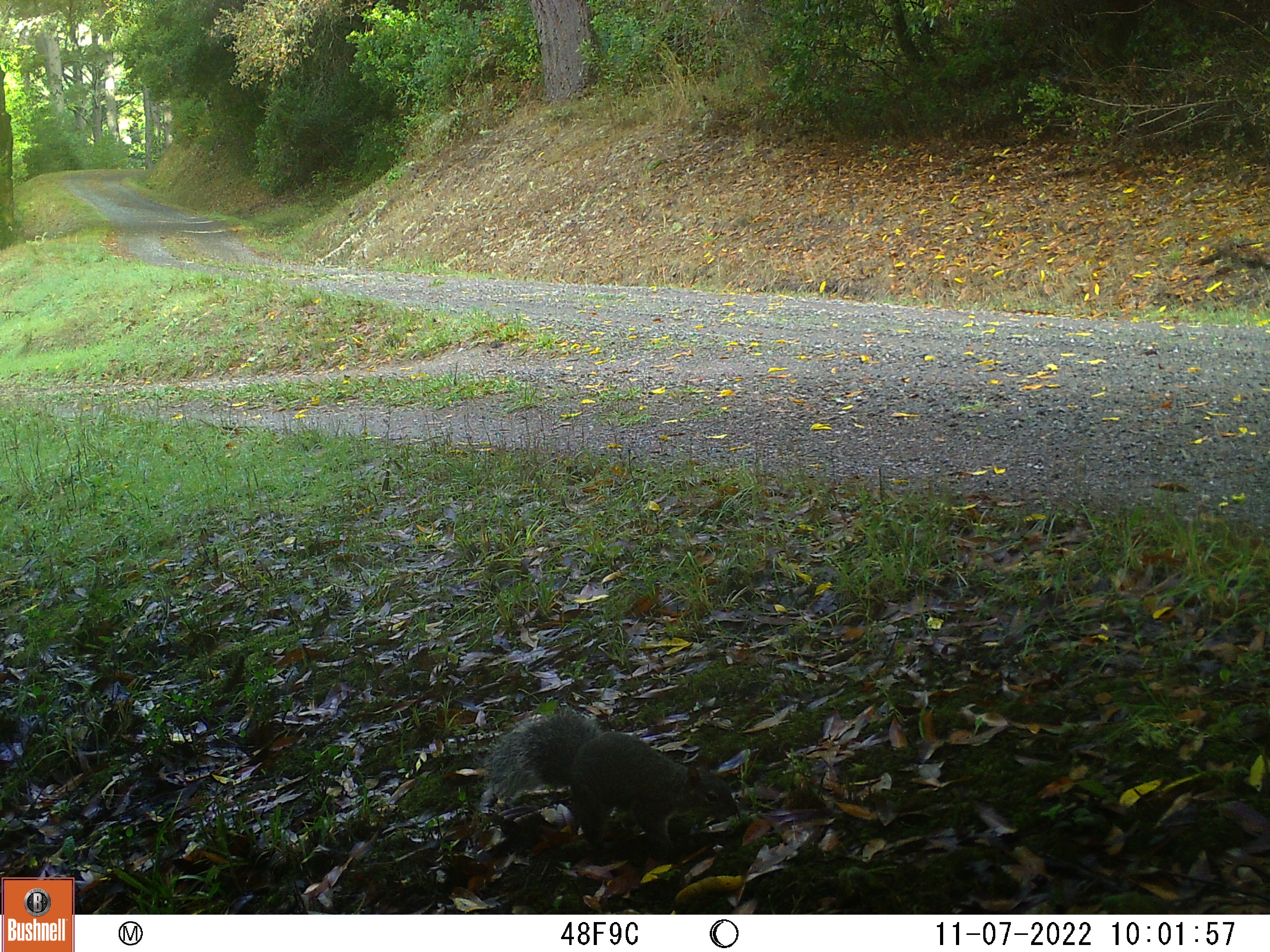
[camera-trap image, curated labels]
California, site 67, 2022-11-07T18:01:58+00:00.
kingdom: Animalia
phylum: Chordata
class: Mammalia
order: Rodentia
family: Sciuridae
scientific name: Sciuridae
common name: squirrel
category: unknown squirrel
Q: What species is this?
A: Unknown squirrel (squirrel) (Sciuridae).